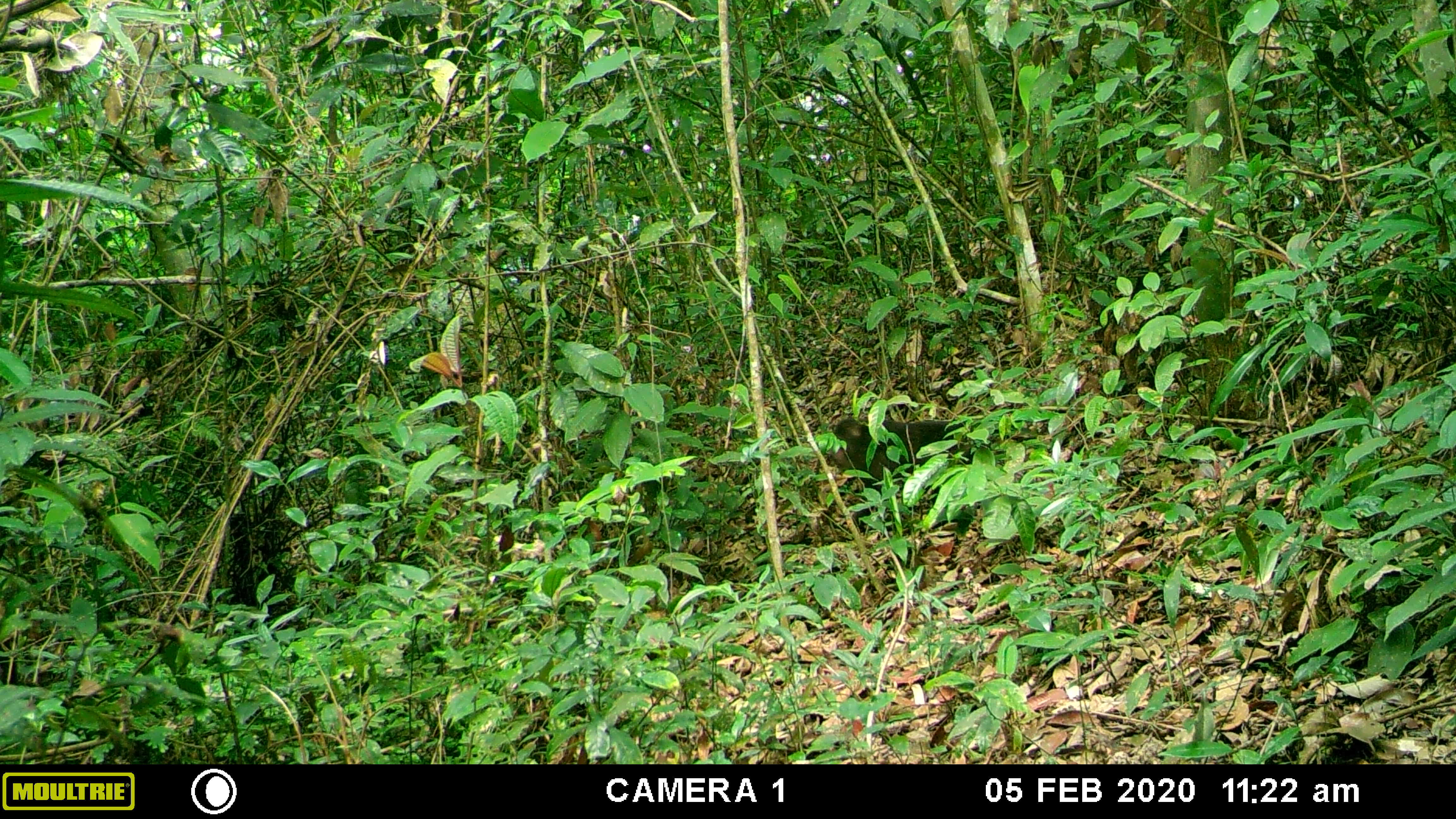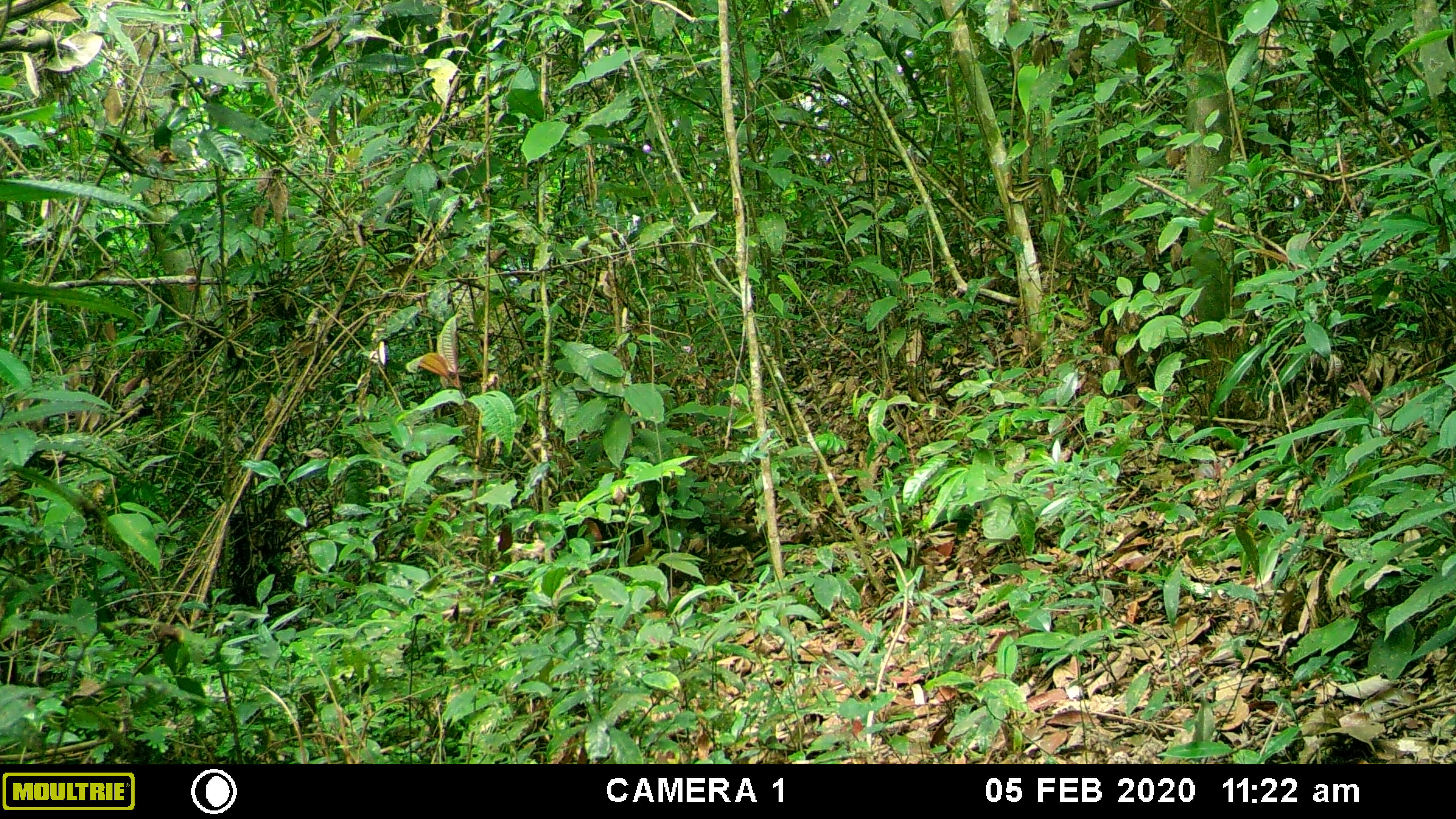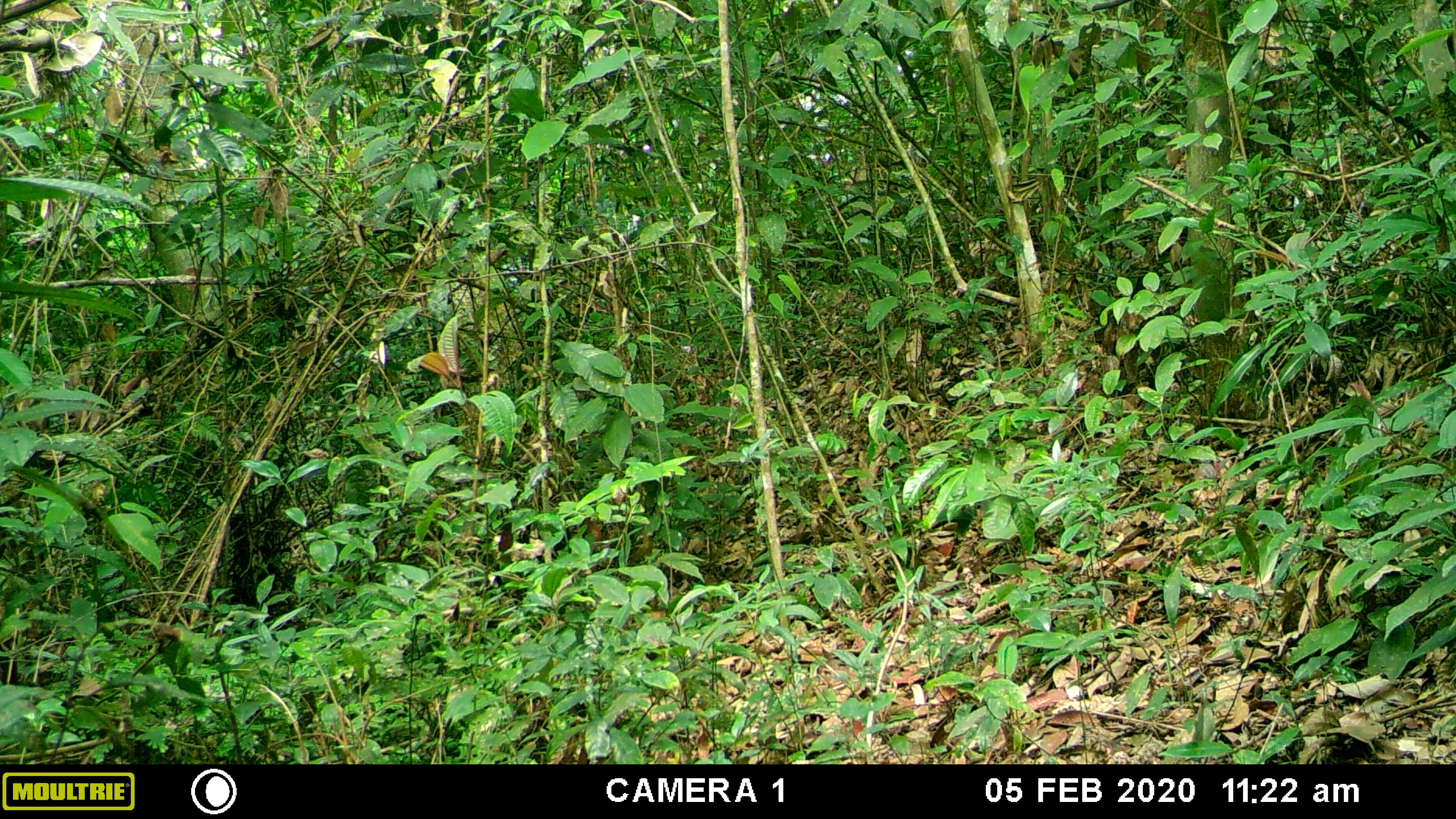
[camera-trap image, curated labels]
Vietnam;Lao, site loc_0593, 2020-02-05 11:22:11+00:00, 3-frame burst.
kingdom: Animalia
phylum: Chordata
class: Mammalia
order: Primates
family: Cercopithecidae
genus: Macaca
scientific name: Macaca arctoides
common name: stump-tailed macaque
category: stump tailed macaque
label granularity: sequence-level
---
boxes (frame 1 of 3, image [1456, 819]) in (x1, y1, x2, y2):
stump tailed macaque: (829, 417, 971, 536)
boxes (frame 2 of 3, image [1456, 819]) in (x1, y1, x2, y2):
stump tailed macaque: (553, 478, 762, 578)